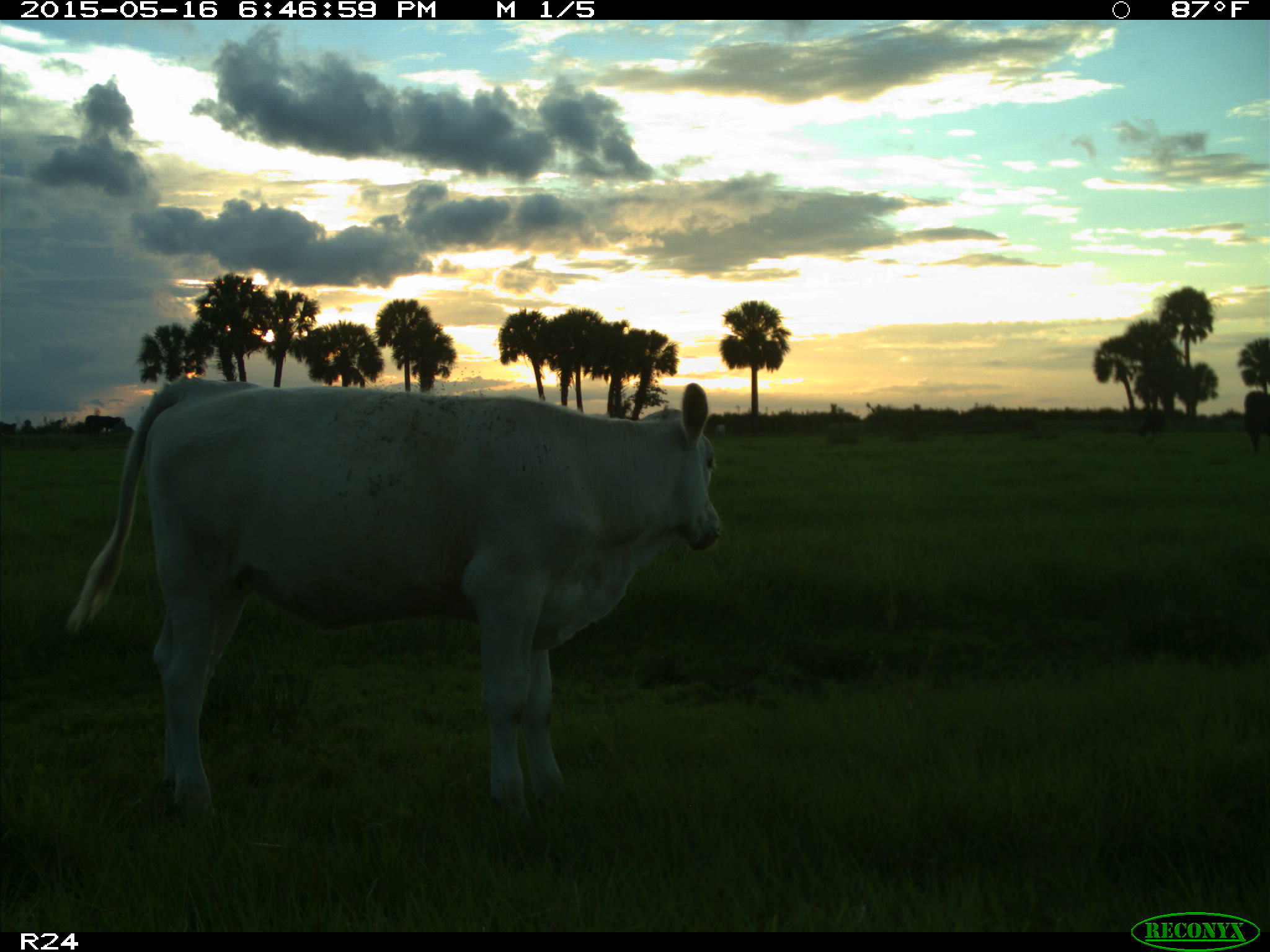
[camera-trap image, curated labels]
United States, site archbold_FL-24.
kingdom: Animalia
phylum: Chordata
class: Mammalia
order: Artiodactyla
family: Bovidae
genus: Bos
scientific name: Bos taurus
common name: domestic cow